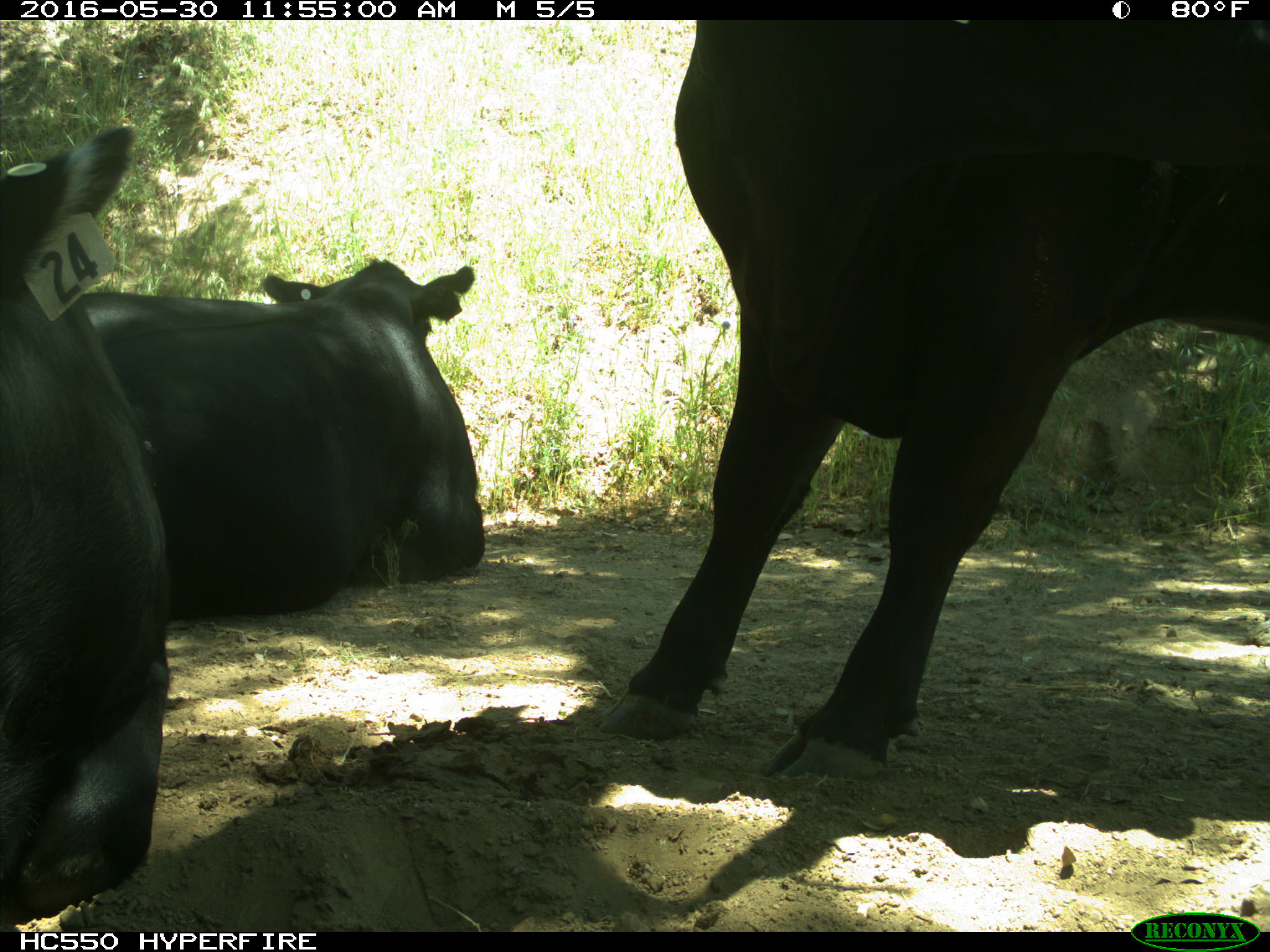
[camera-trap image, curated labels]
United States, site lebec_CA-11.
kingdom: Animalia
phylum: Chordata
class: Mammalia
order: Artiodactyla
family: Bovidae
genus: Bos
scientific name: Bos taurus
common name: domestic cow